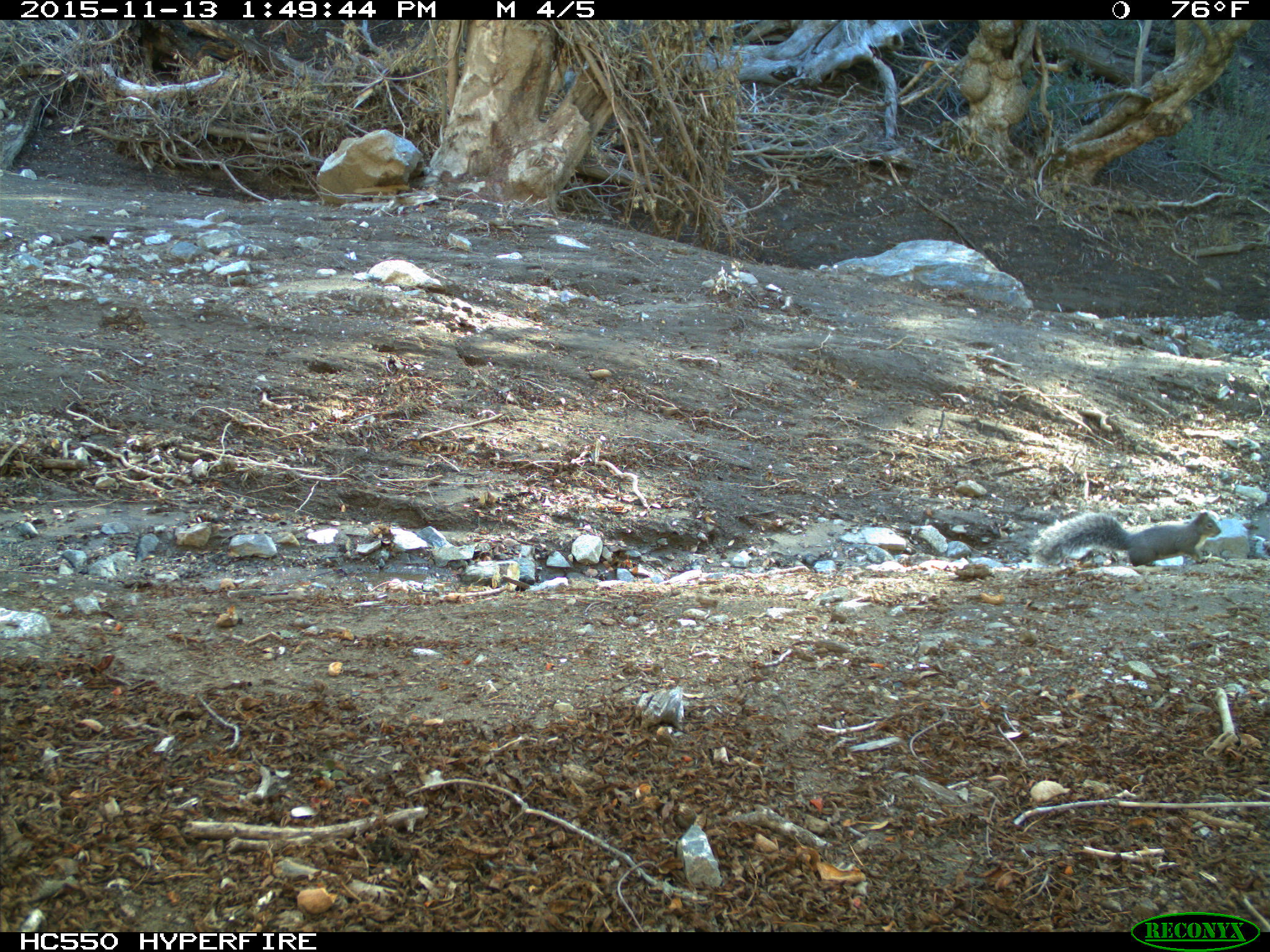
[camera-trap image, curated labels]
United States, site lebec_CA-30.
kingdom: Animalia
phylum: Chordata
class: Mammalia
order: Rodentia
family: Sciuridae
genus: Sciurus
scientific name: Sciurus carolinensis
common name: eastern gray squirrel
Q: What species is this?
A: Sciurus carolinensis (eastern gray squirrel).